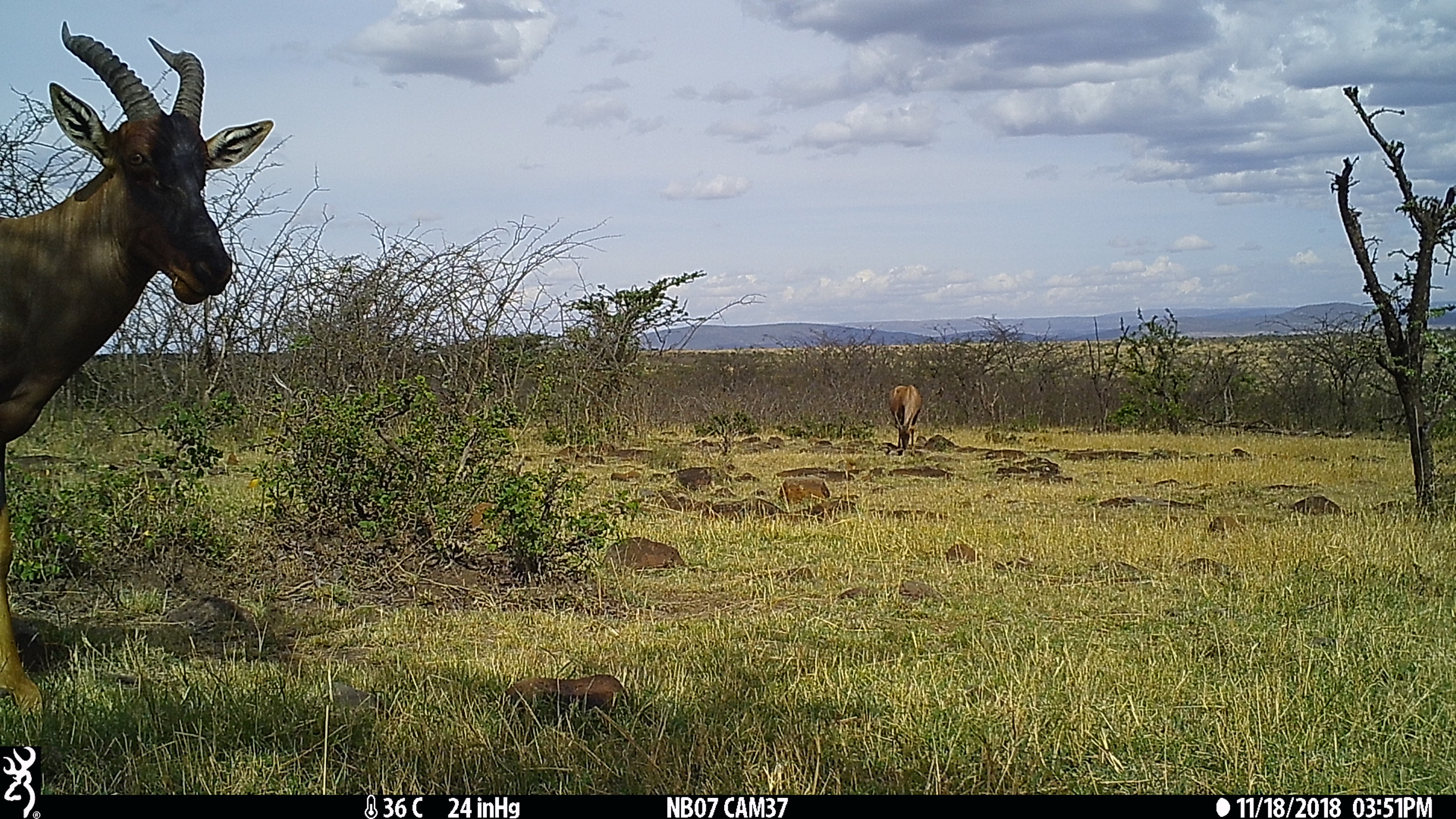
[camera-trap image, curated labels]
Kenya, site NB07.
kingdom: Animalia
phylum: Chordata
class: Mammalia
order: Artiodactyla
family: Bovidae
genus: Damaliscus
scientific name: Damaliscus lunatus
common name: topi